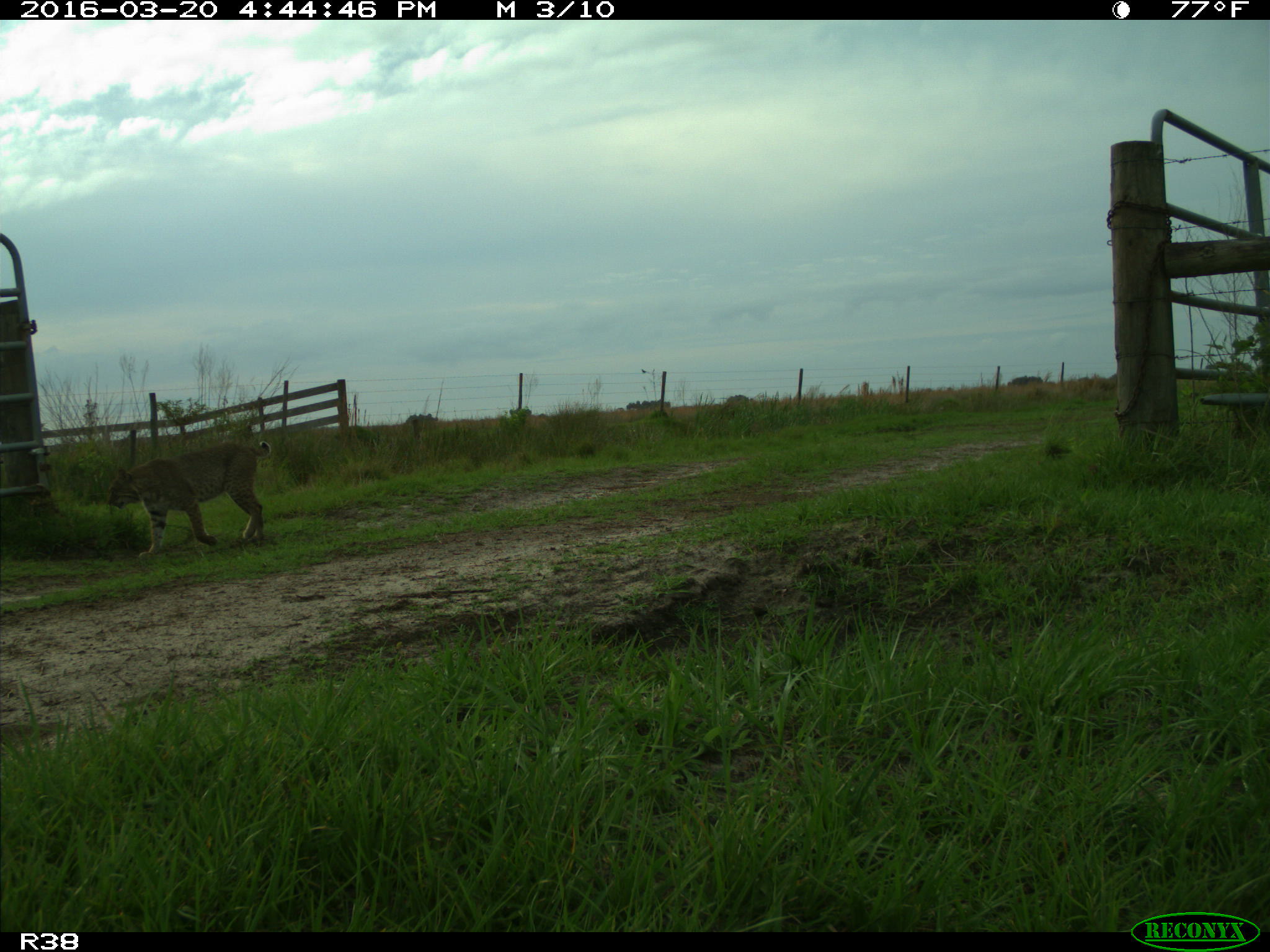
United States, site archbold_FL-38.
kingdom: Animalia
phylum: Chordata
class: Mammalia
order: Carnivora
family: Felidae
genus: Lynx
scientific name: Lynx rufus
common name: bobcat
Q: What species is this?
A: Lynx rufus (bobcat).